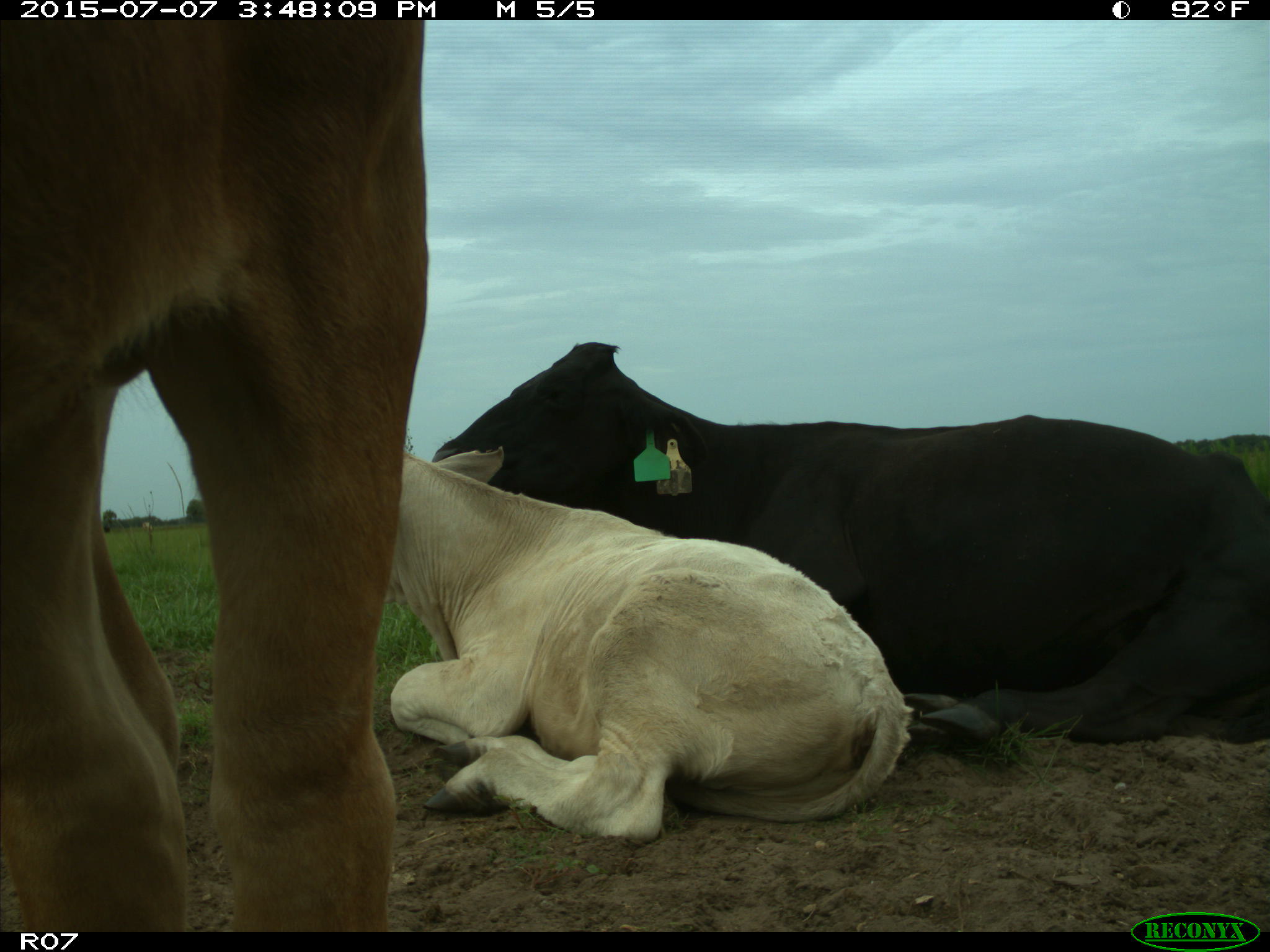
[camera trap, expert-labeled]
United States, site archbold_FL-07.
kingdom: Animalia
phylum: Chordata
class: Mammalia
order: Artiodactyla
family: Bovidae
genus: Bos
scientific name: Bos taurus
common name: domestic cow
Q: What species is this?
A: Bos taurus (domestic cow).